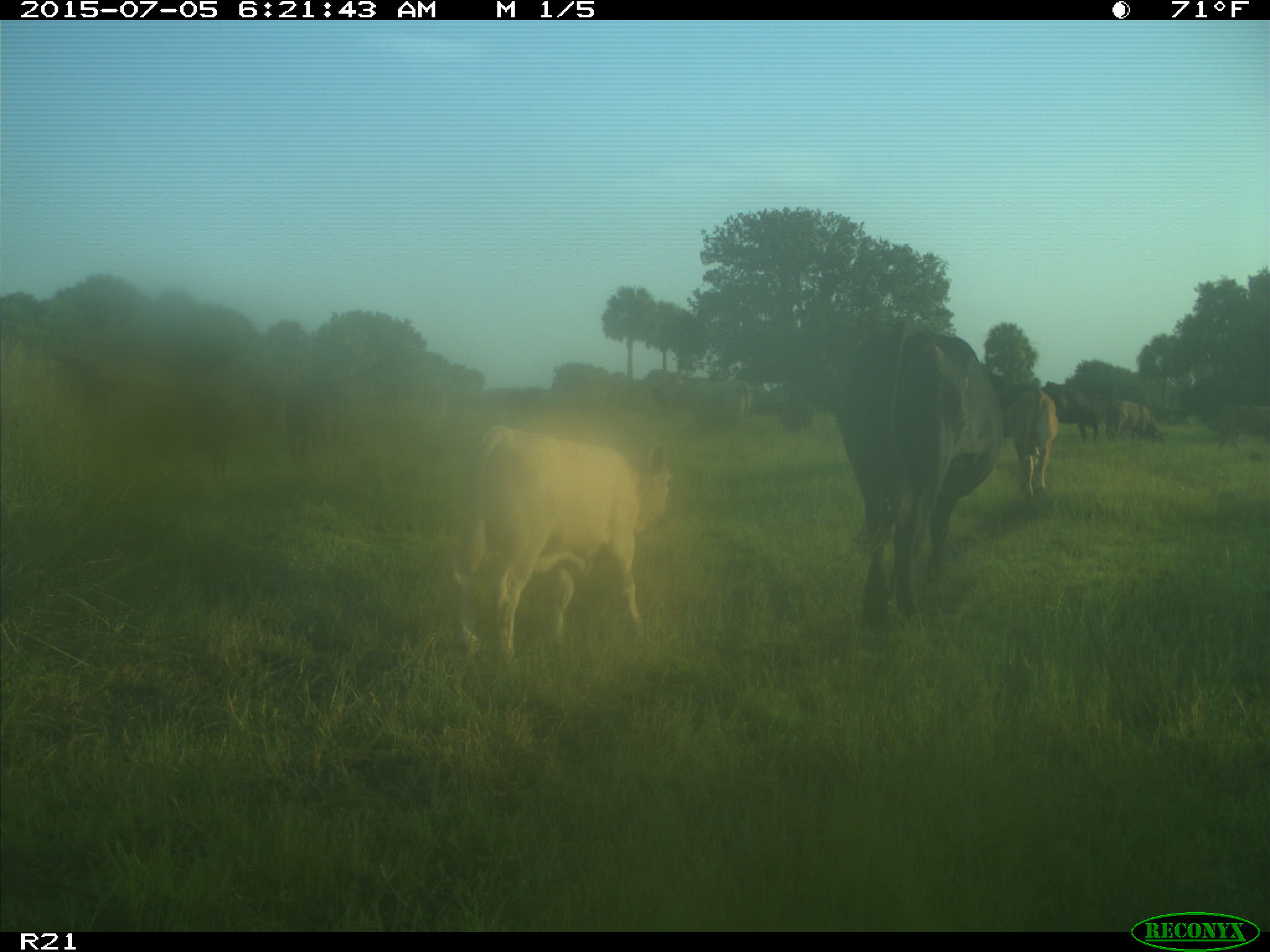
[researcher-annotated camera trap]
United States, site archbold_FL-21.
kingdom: Animalia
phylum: Chordata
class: Mammalia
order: Artiodactyla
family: Bovidae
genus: Bos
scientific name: Bos taurus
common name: domestic cow